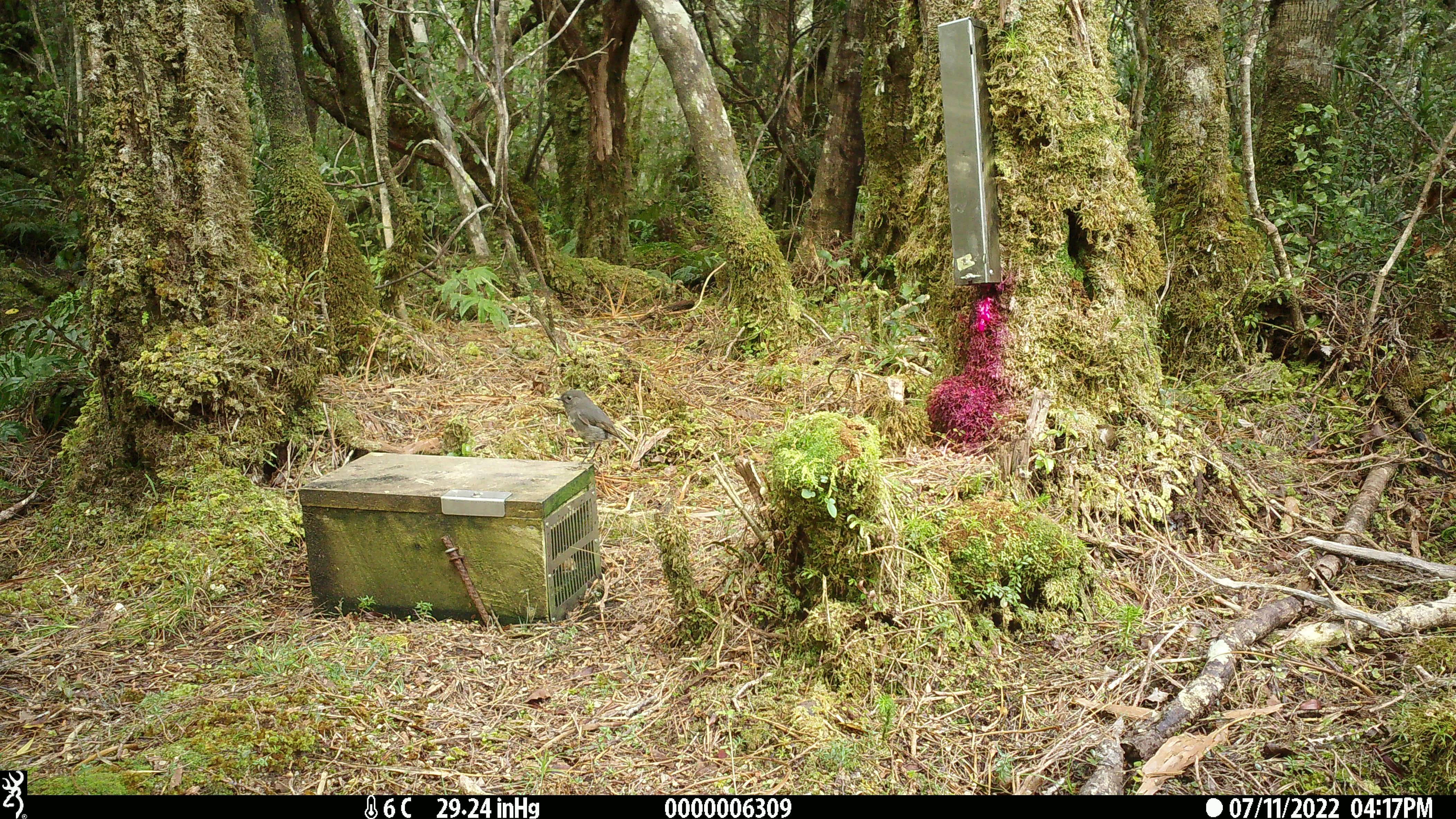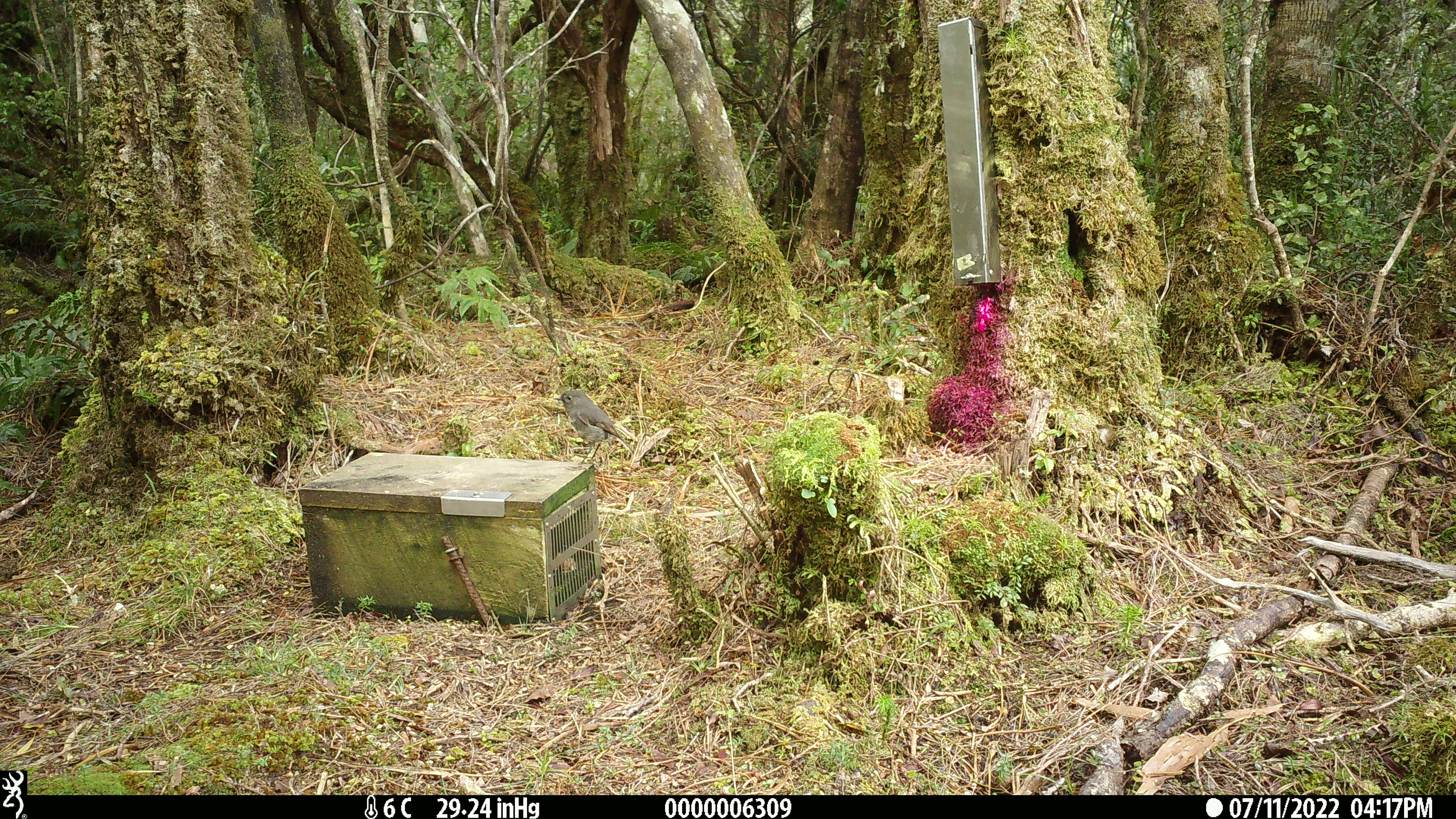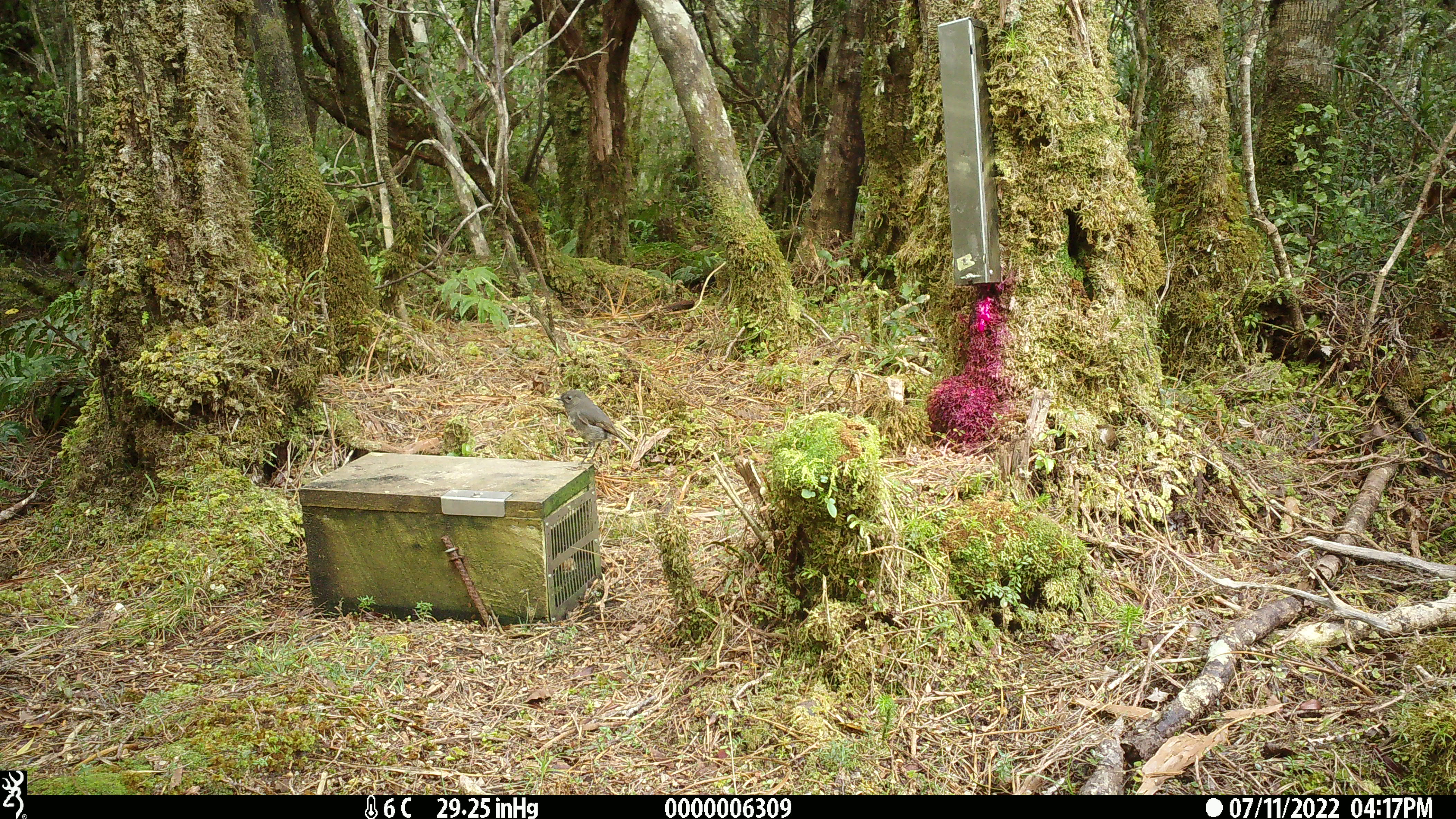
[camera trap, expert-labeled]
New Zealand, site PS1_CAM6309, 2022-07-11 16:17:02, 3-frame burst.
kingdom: Animalia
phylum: Chordata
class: Aves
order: Passeriformes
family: Petroicidae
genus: Petroica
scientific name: Petroica australis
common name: new zealand robin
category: robin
Robin (new zealand robin) (Petroica australis).